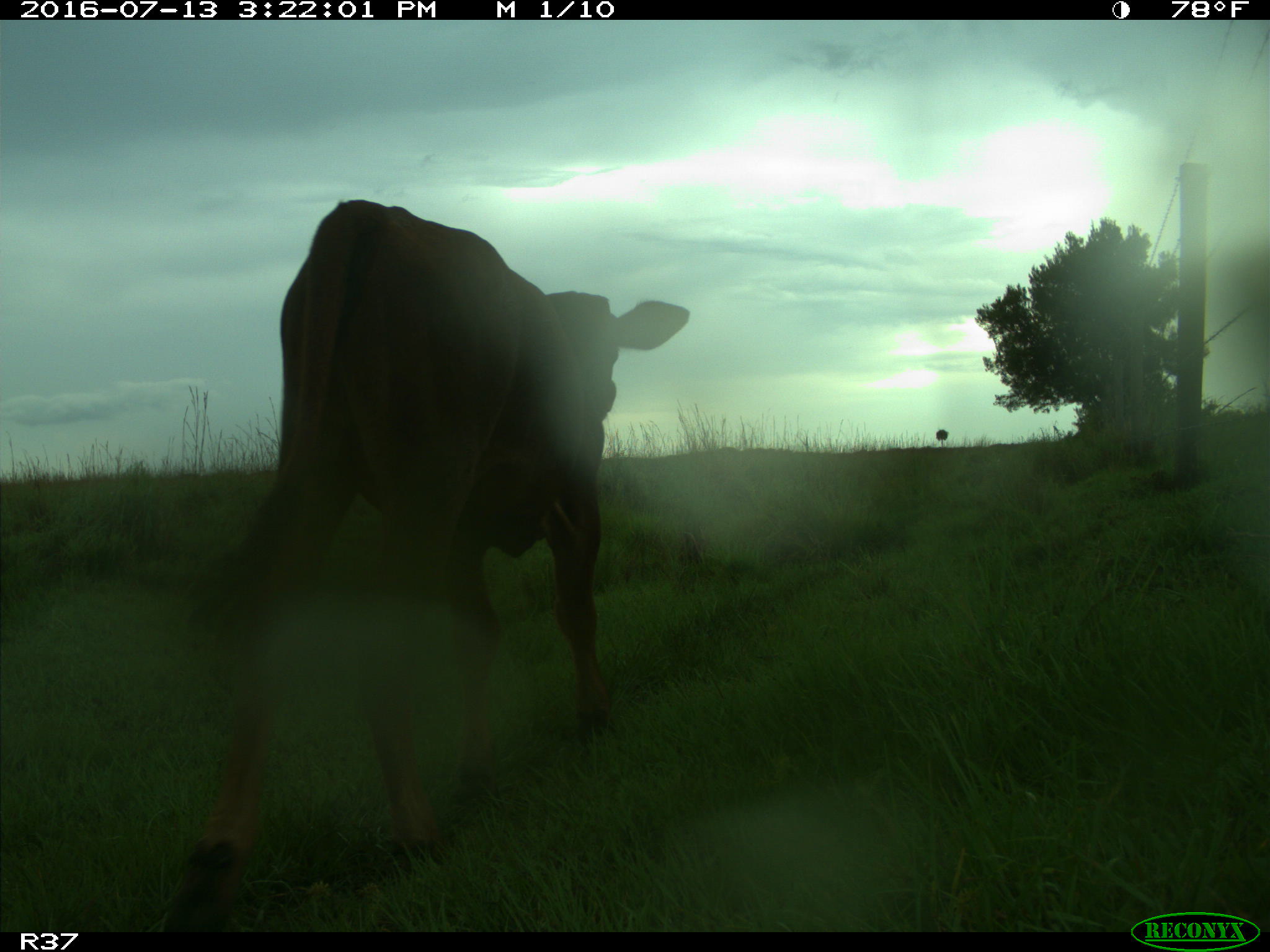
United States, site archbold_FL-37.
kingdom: Animalia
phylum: Chordata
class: Mammalia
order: Artiodactyla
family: Bovidae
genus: Bos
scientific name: Bos taurus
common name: domestic cow